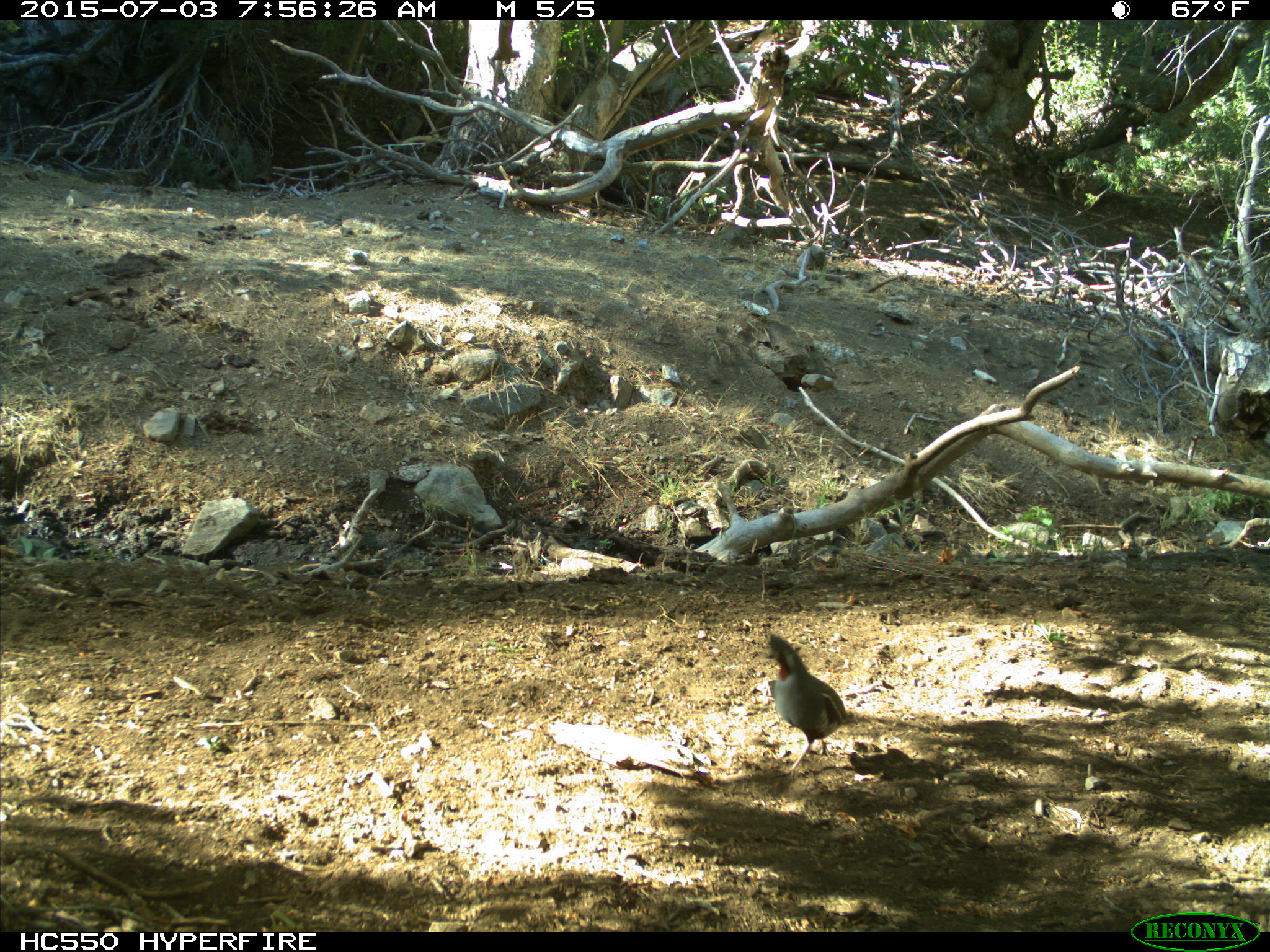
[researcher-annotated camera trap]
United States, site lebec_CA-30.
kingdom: Animalia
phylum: Chordata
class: Aves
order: Galliformes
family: Odontophoridae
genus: Callipepla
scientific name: Callipepla californica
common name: california quail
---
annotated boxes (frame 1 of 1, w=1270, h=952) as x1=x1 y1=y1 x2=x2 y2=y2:
animal: x1=765 y1=632 x2=859 y2=784